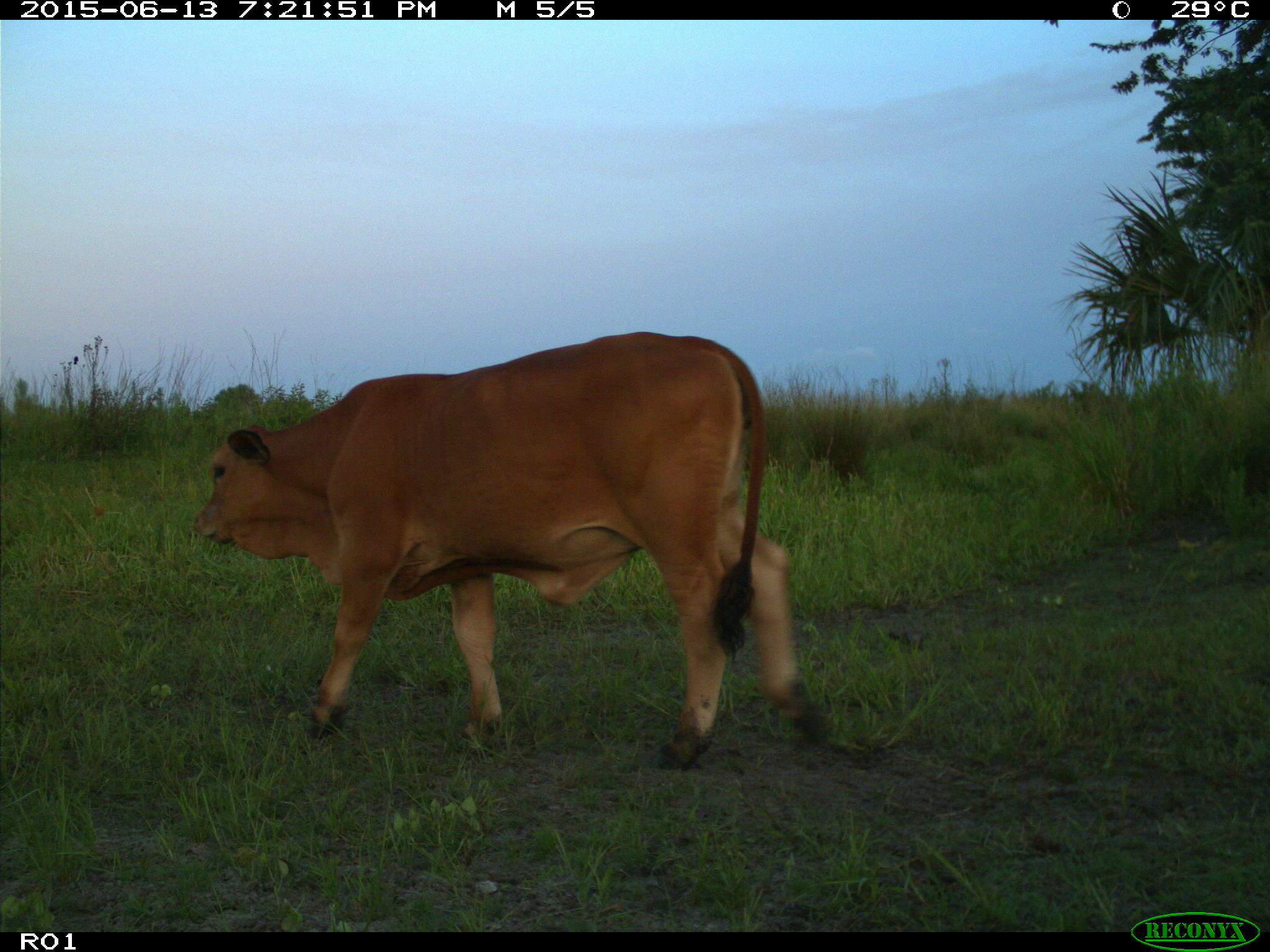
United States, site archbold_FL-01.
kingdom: Animalia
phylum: Chordata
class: Mammalia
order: Artiodactyla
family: Bovidae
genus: Bos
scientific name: Bos taurus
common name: domestic cow